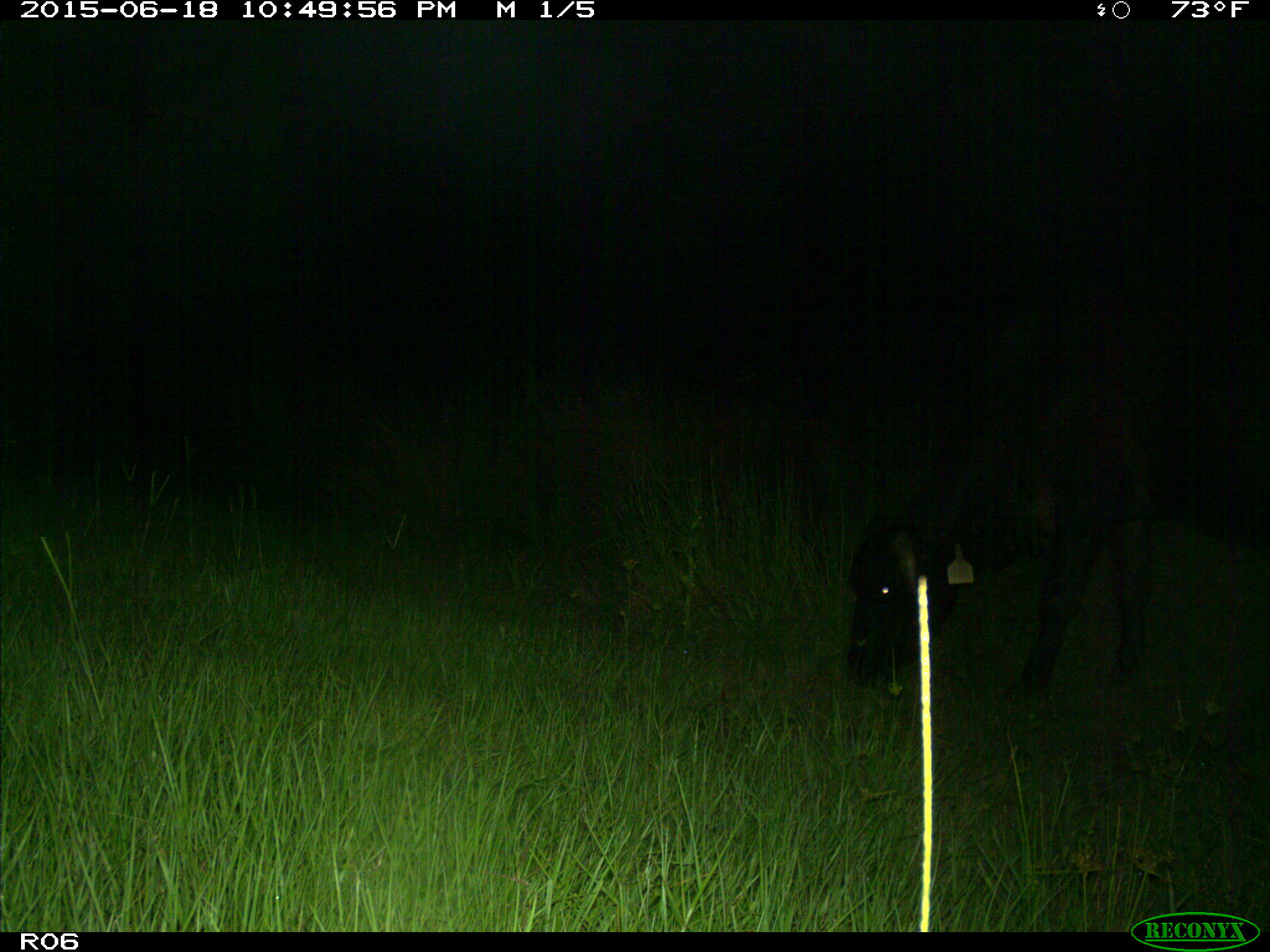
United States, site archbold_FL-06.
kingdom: Animalia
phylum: Chordata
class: Mammalia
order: Artiodactyla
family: Bovidae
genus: Bos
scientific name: Bos taurus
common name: domestic cow